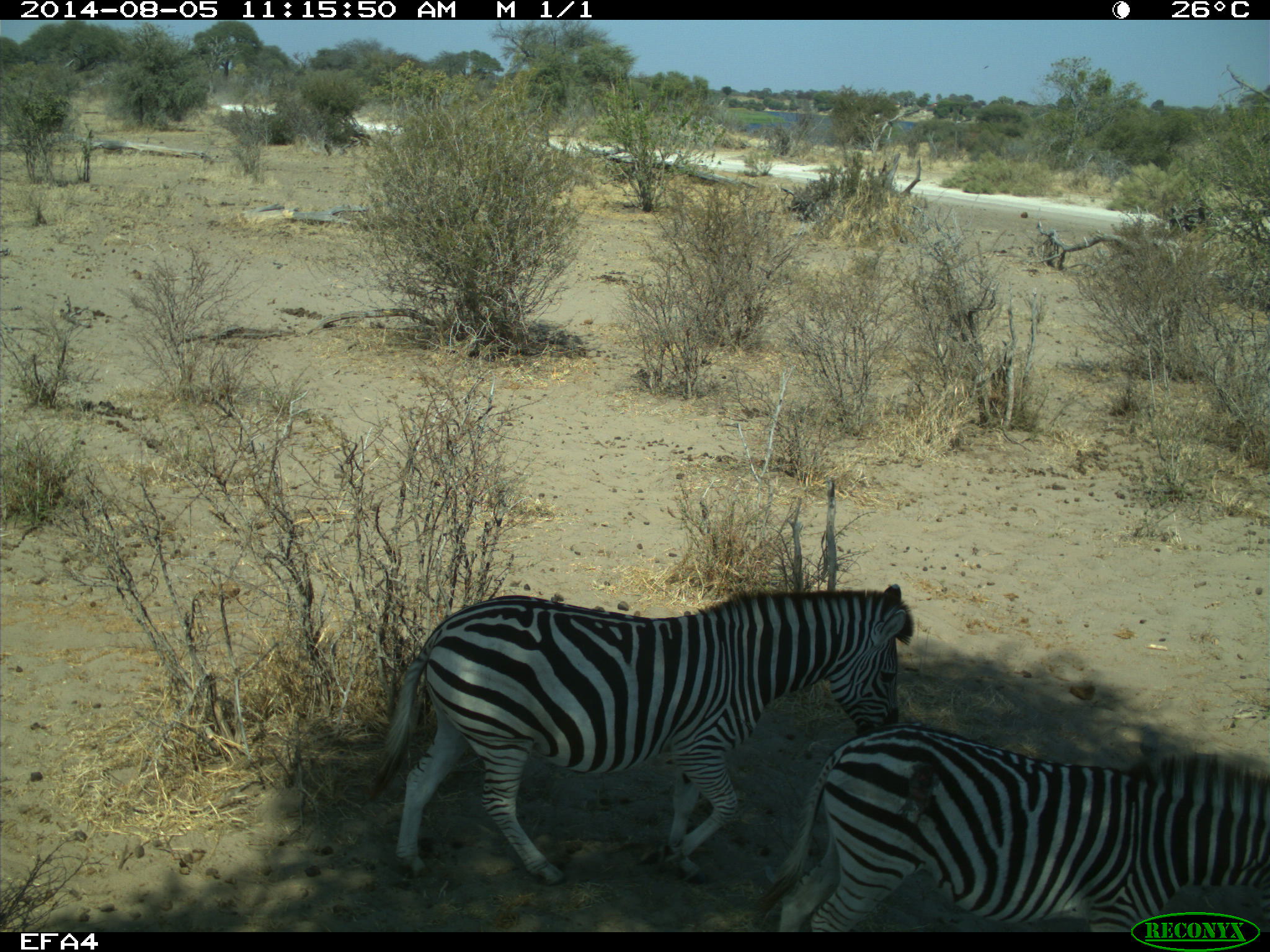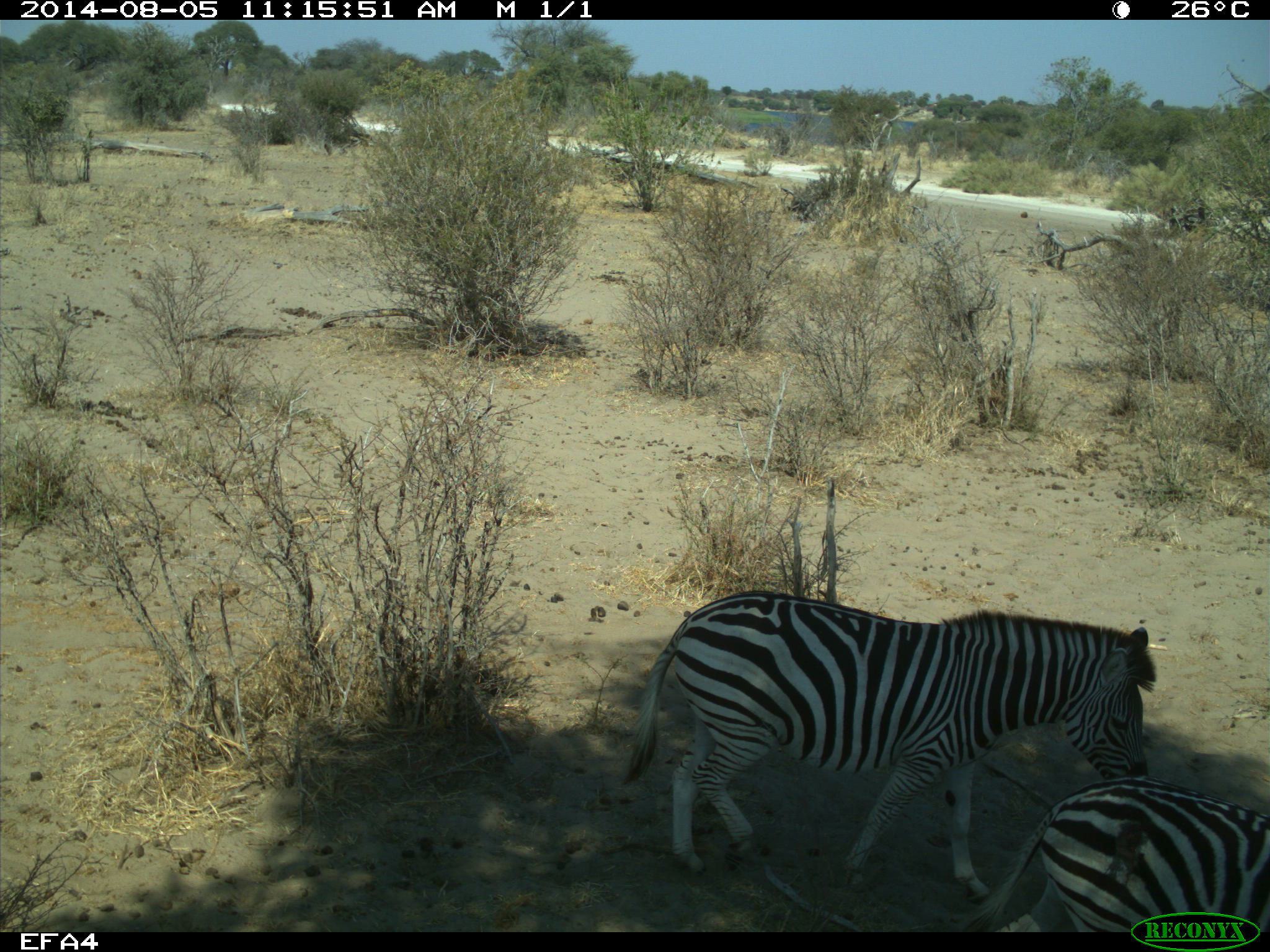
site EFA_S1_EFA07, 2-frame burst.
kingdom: Animalia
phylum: Chordata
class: Mammalia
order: Perissodactyla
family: Equidae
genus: Equus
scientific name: Equus quagga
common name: plains zebra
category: zebraplains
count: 2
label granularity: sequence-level